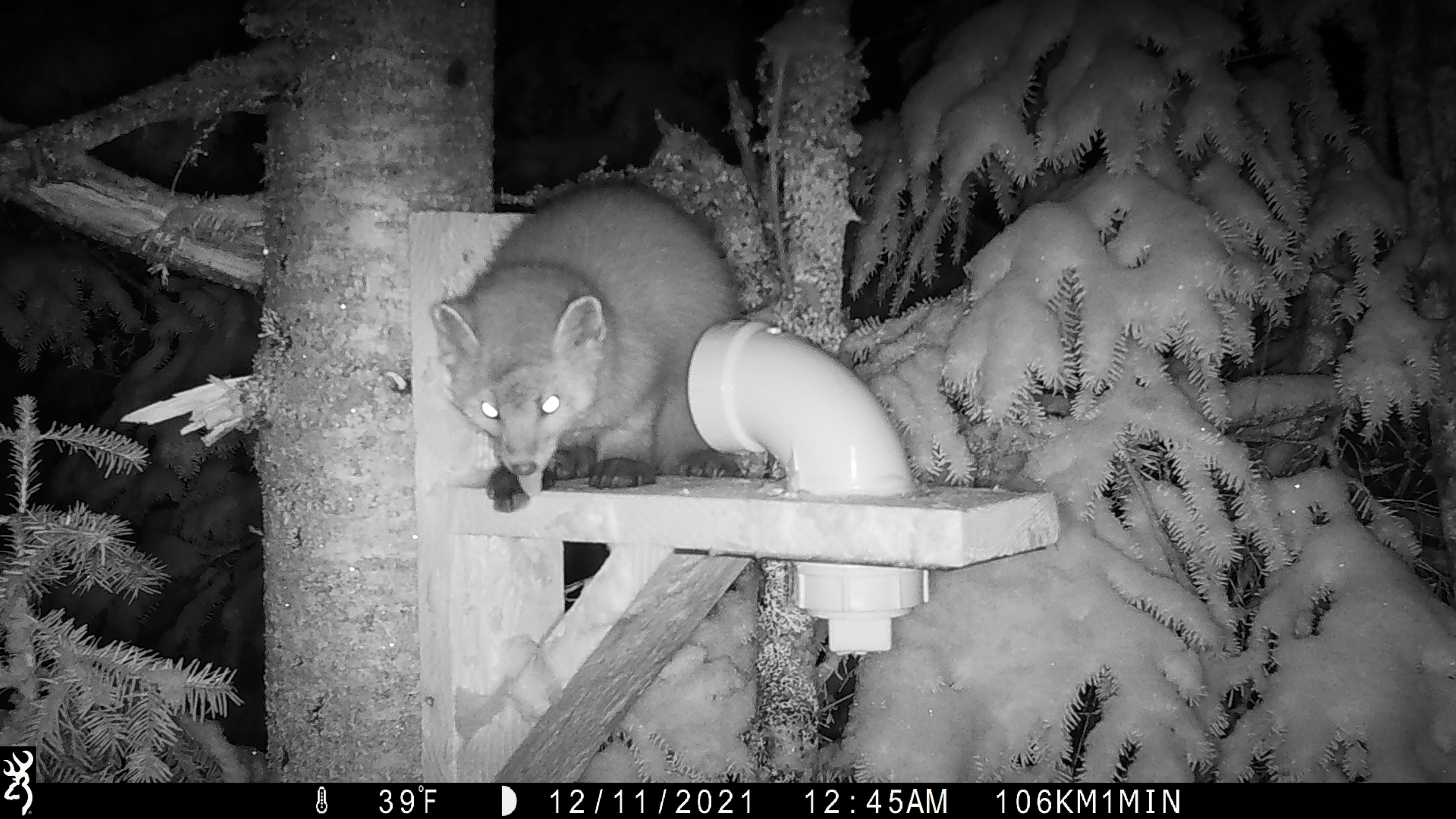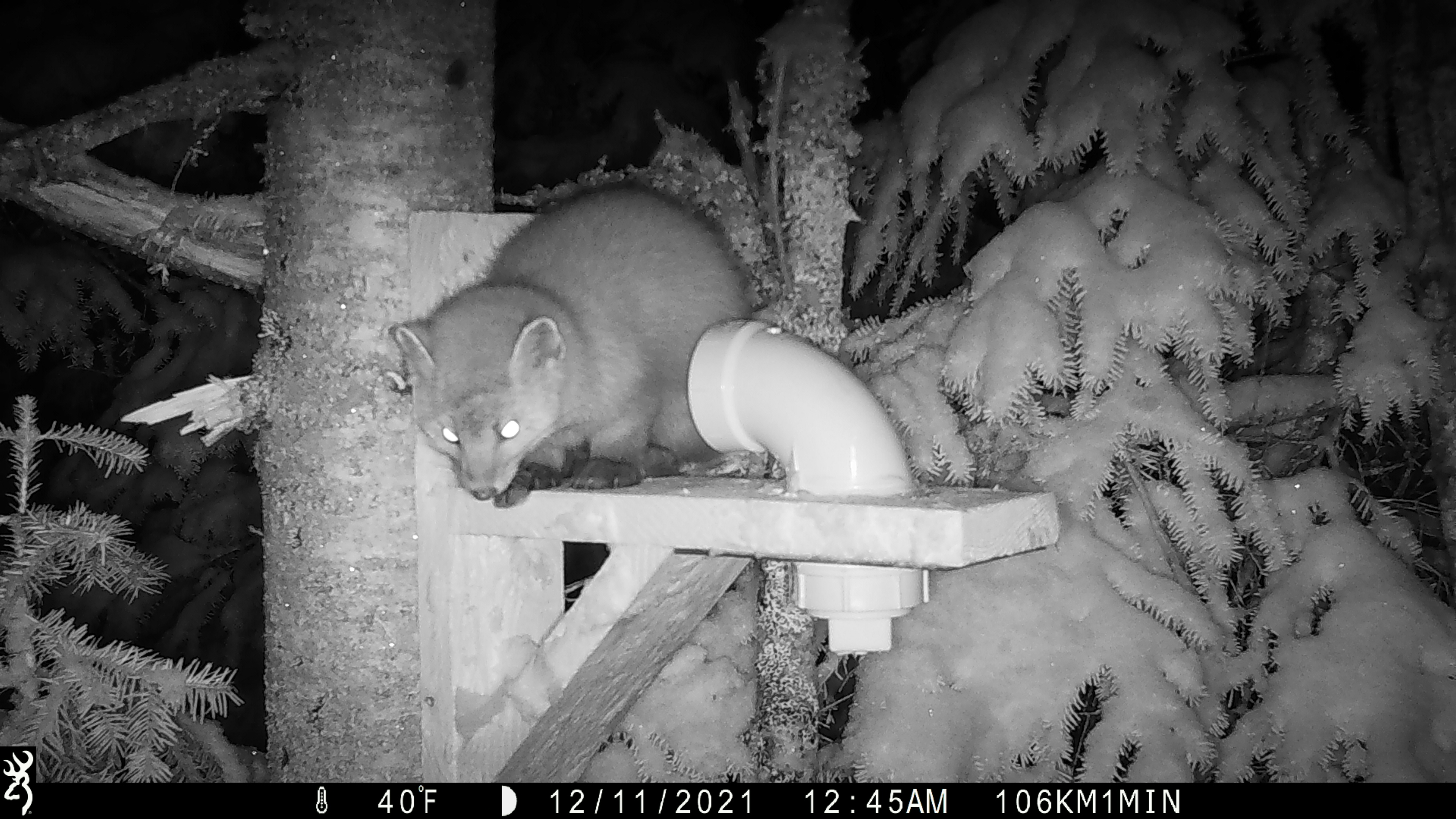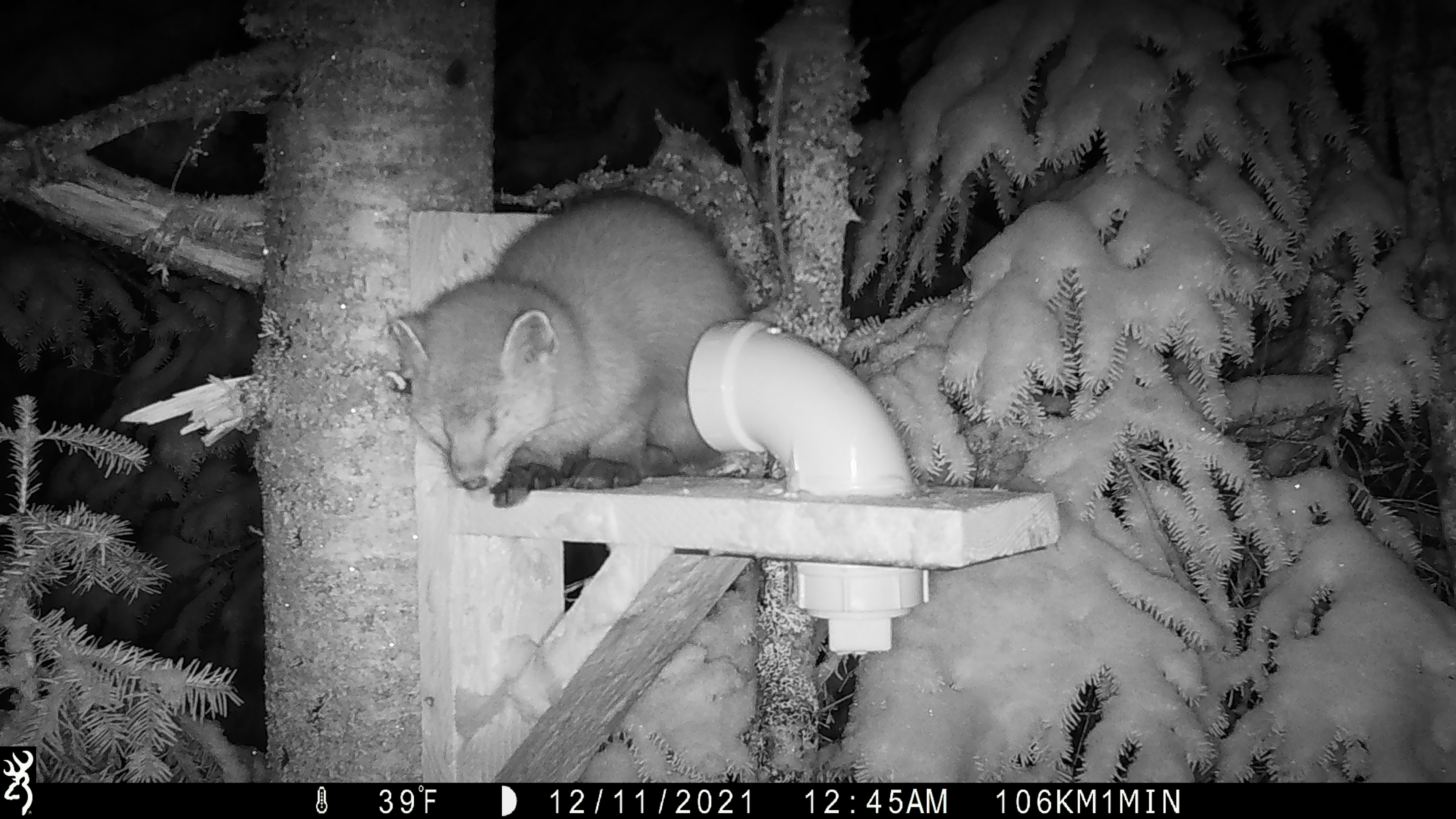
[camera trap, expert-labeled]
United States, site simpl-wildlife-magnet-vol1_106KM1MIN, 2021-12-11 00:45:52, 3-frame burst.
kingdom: Animalia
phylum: Chordata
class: Mammalia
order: Carnivora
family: Mustelidae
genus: Martes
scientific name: Martes americana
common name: american marten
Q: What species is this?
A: American marten (Martes americana).